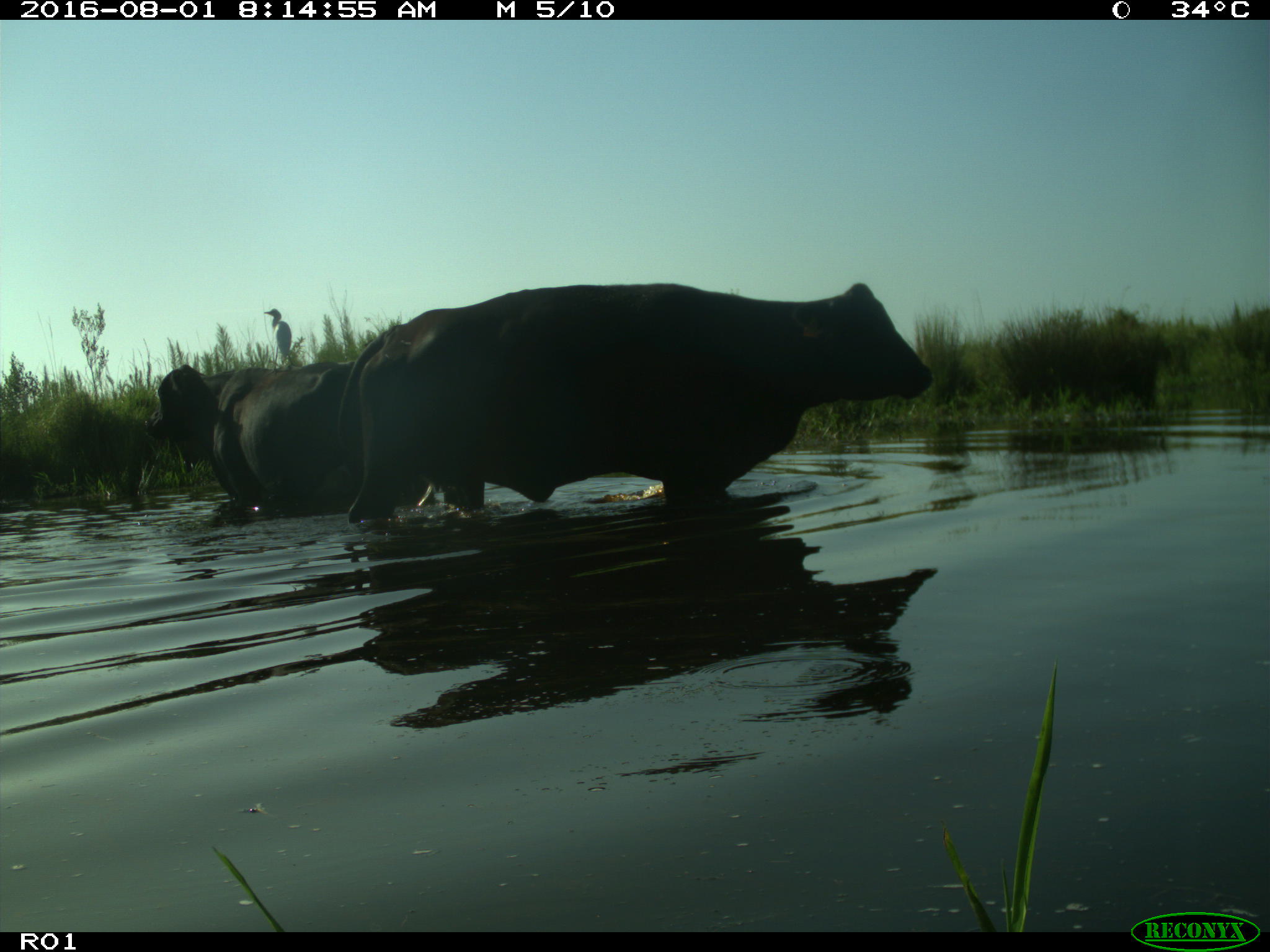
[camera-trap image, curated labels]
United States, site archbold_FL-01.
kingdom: Animalia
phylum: Chordata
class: Mammalia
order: Artiodactyla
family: Bovidae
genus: Bos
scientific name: Bos taurus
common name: domestic cow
Bos taurus (domestic cow).